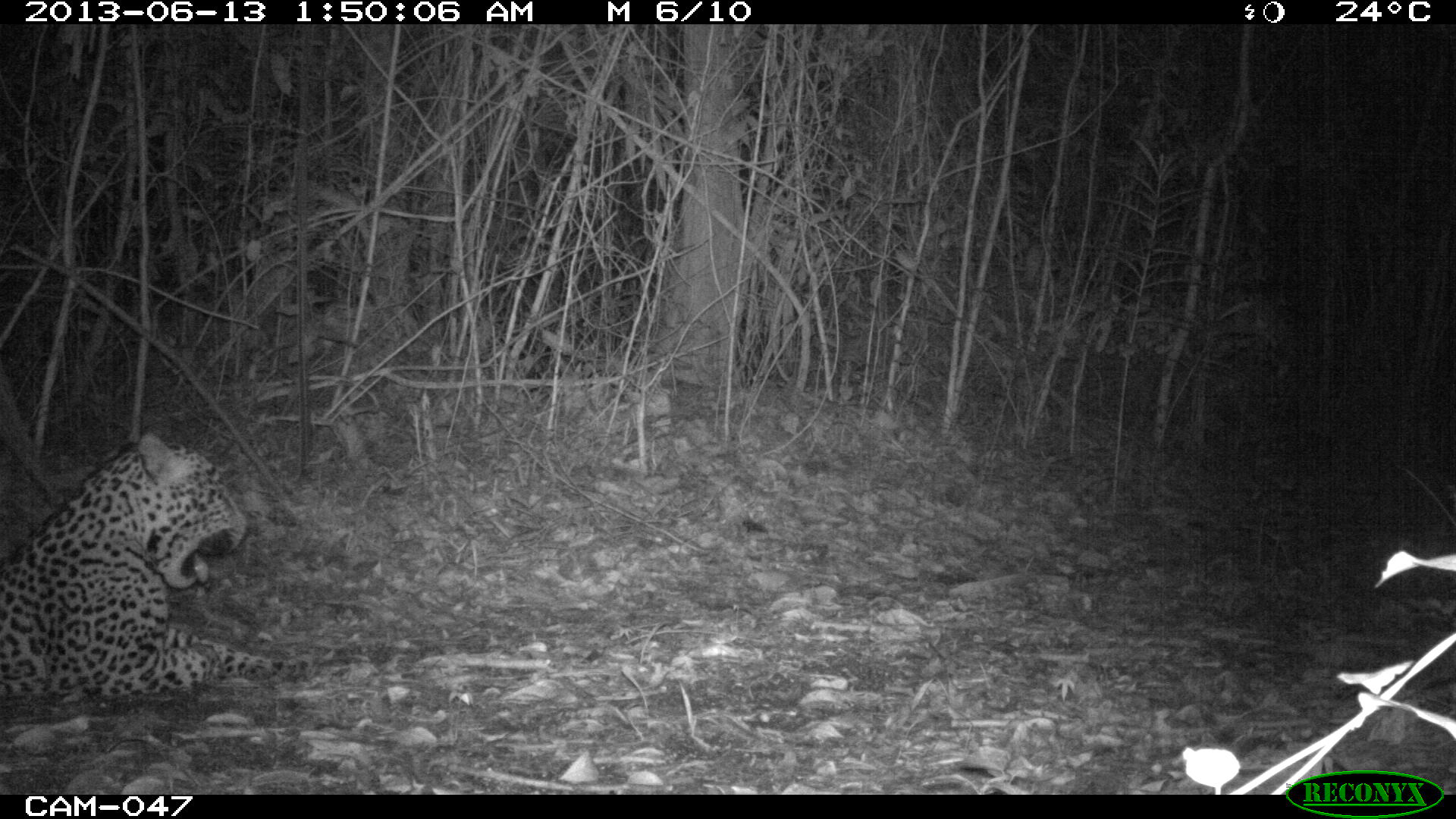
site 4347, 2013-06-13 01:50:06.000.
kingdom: Animalia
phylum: Chordata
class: Mammalia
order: Carnivora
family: Felidae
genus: Panthera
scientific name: Panthera onca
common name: jaguar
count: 1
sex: male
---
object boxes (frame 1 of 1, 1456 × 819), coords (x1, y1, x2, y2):
panthera onca: (0, 430, 320, 702)